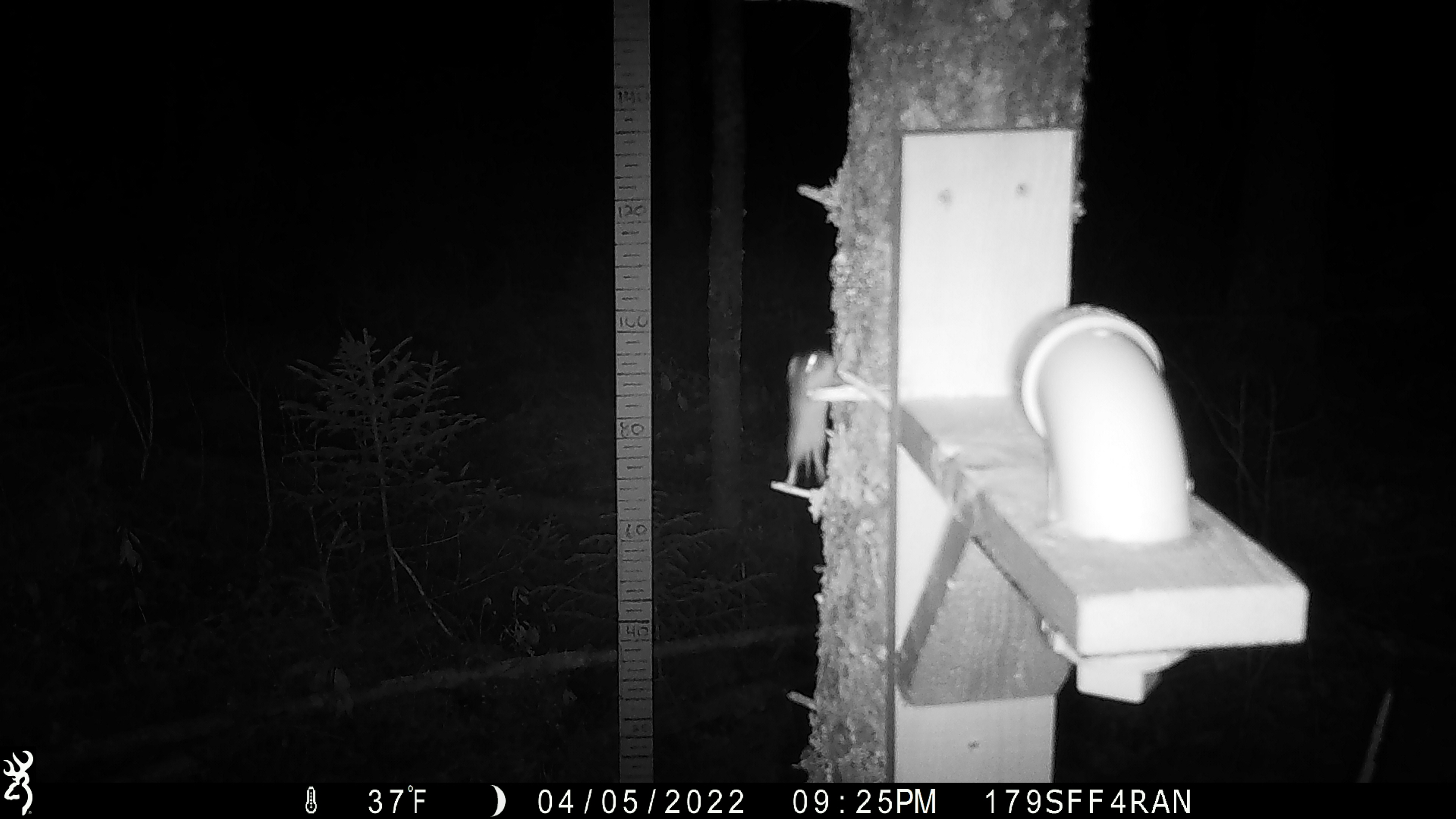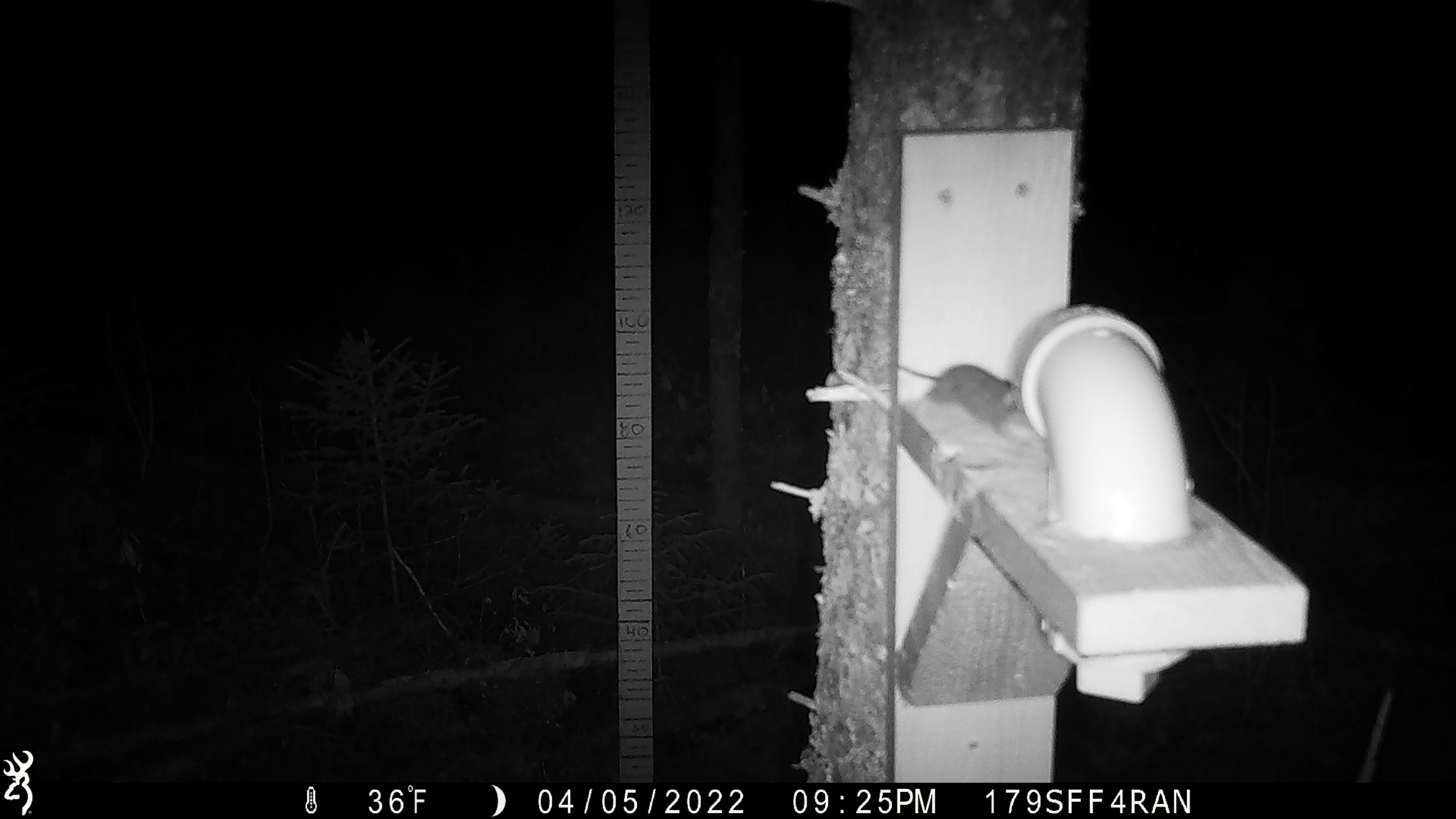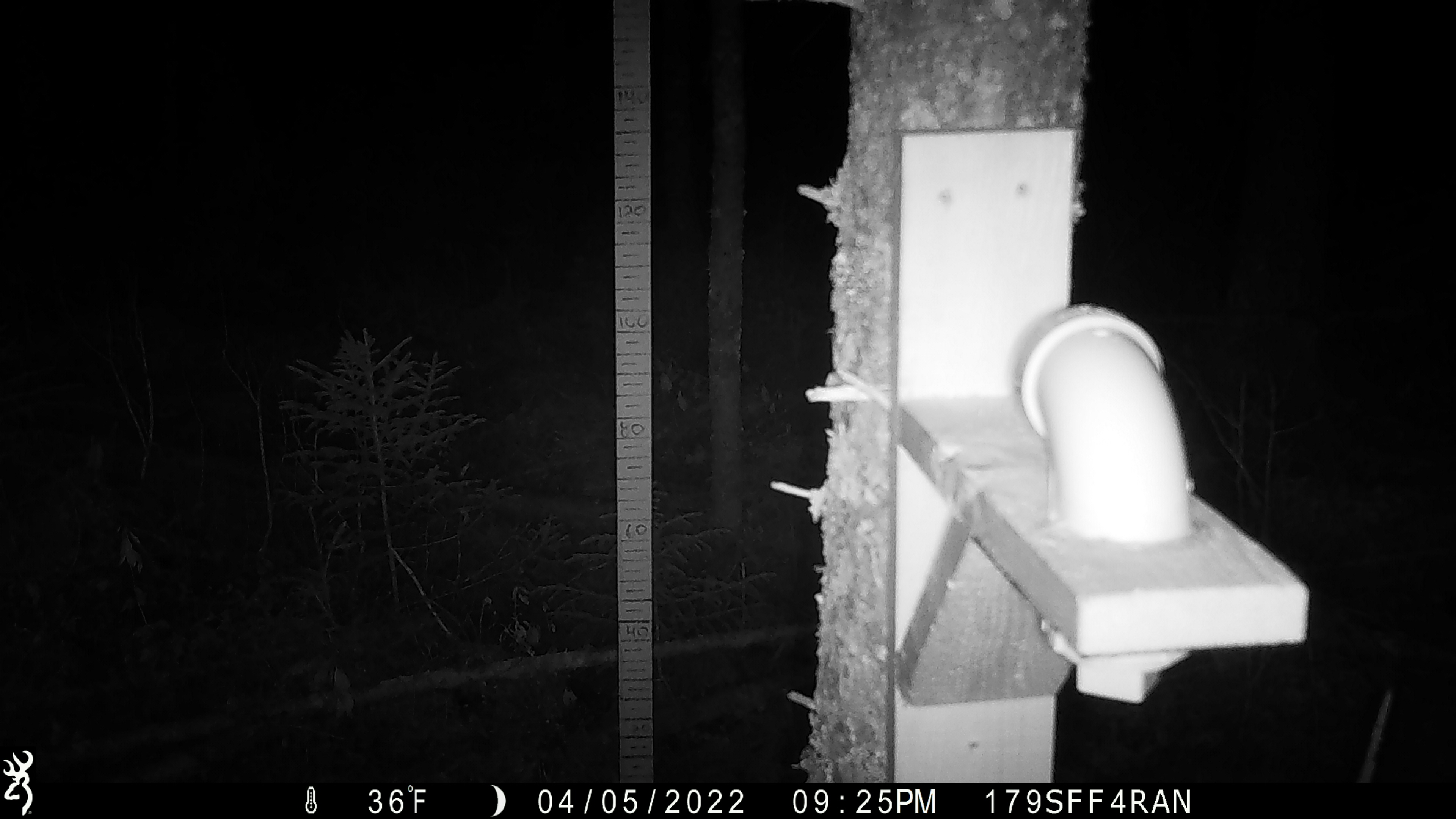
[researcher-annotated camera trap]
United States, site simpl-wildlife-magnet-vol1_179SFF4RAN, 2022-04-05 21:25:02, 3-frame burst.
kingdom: Animalia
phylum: Chordata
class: Mammalia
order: Rodentia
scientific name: Rodentia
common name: mouse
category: mouse sp.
Mouse sp. (mouse) (Rodentia).